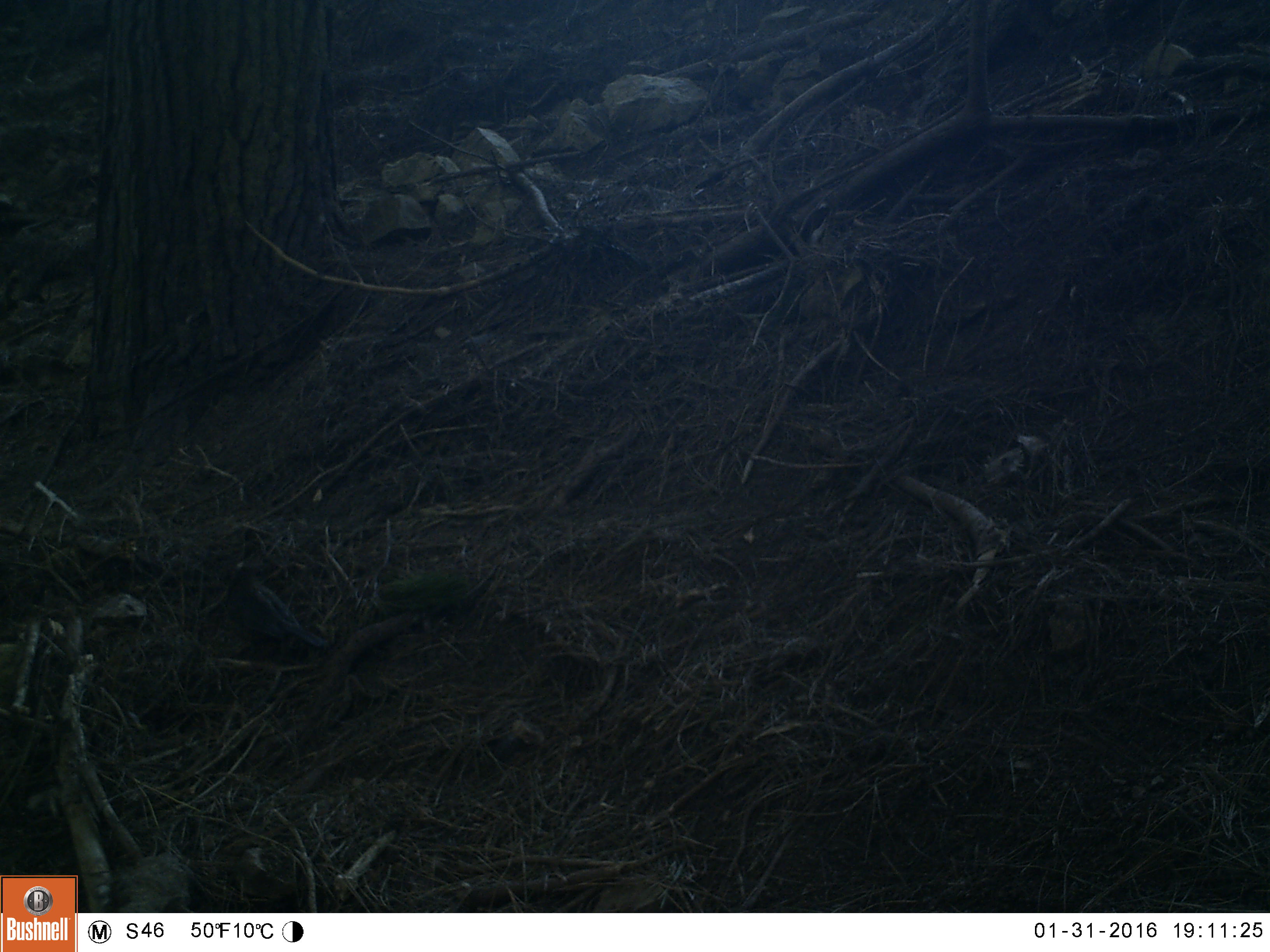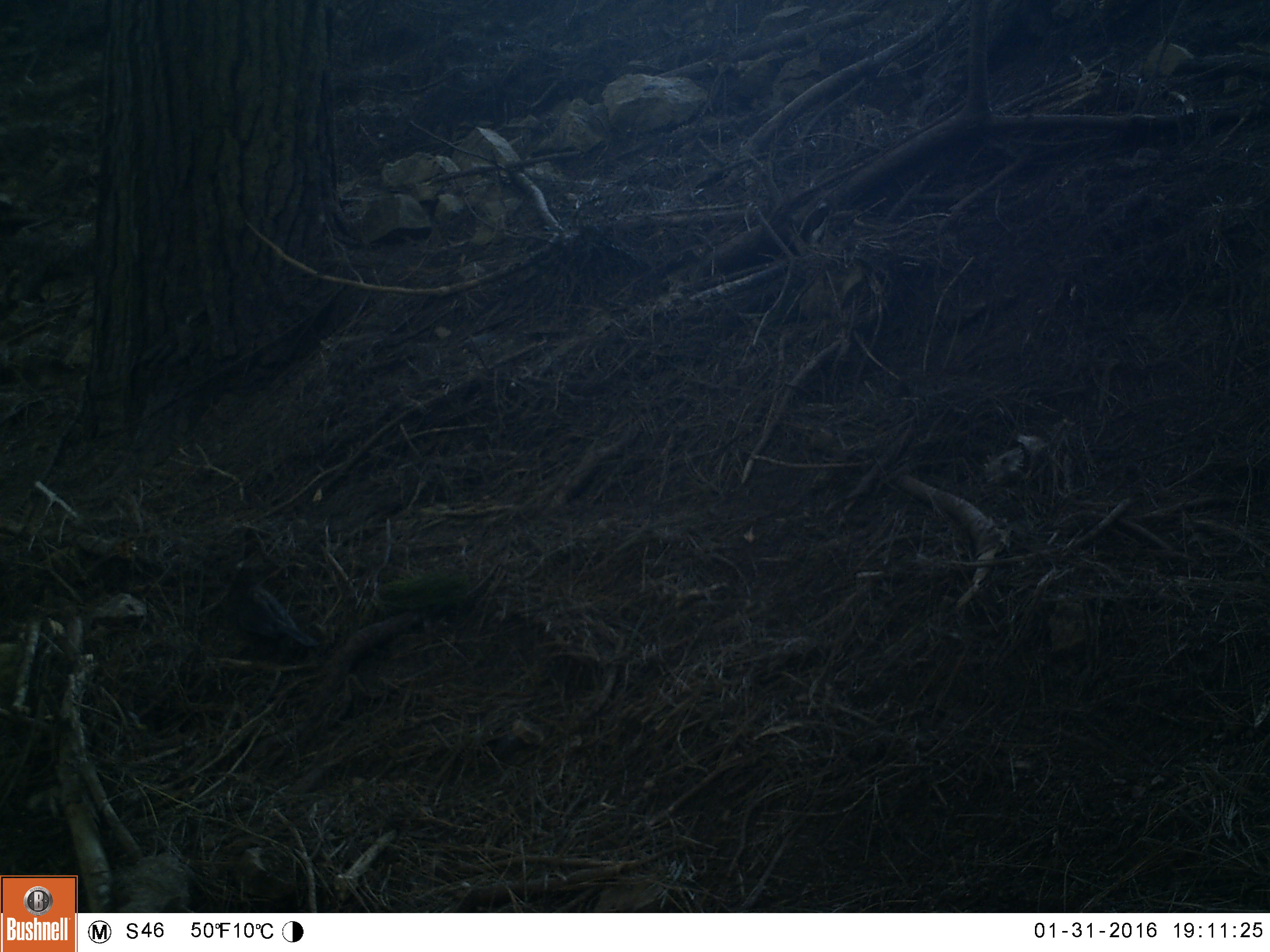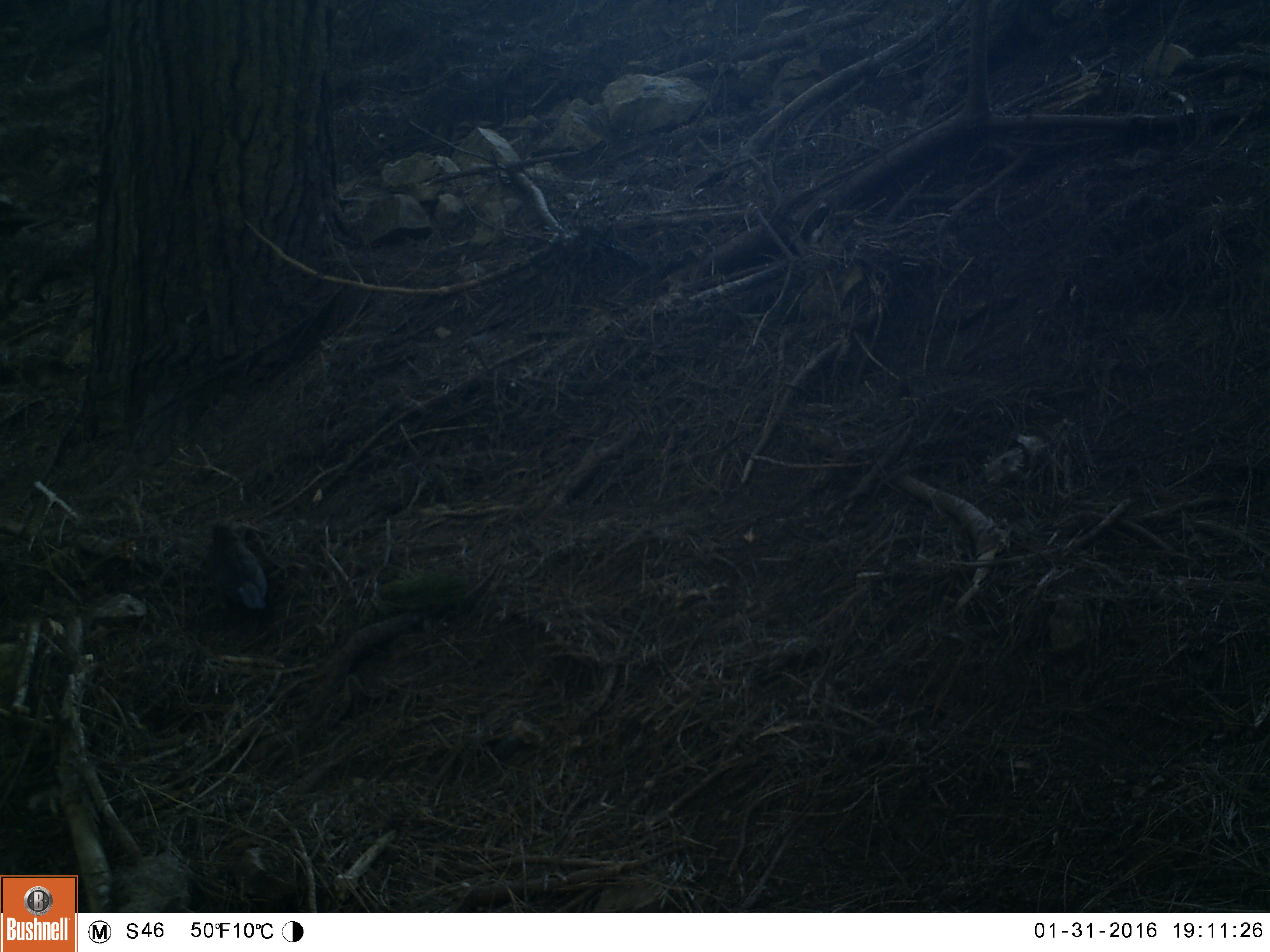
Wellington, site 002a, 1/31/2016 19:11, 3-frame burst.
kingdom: Animalia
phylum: Chordata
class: Aves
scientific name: Aves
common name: bird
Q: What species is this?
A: Bird (Aves).